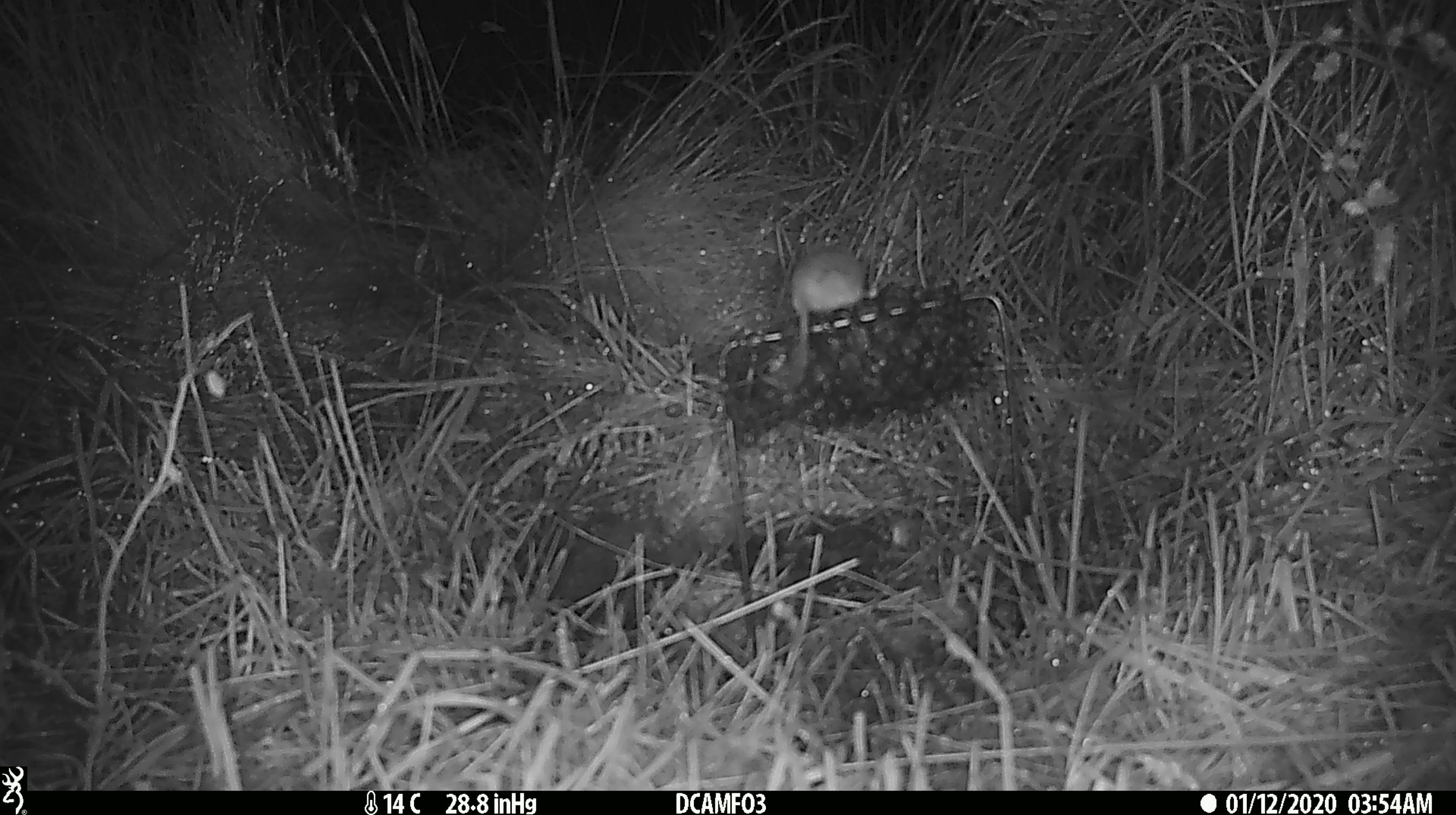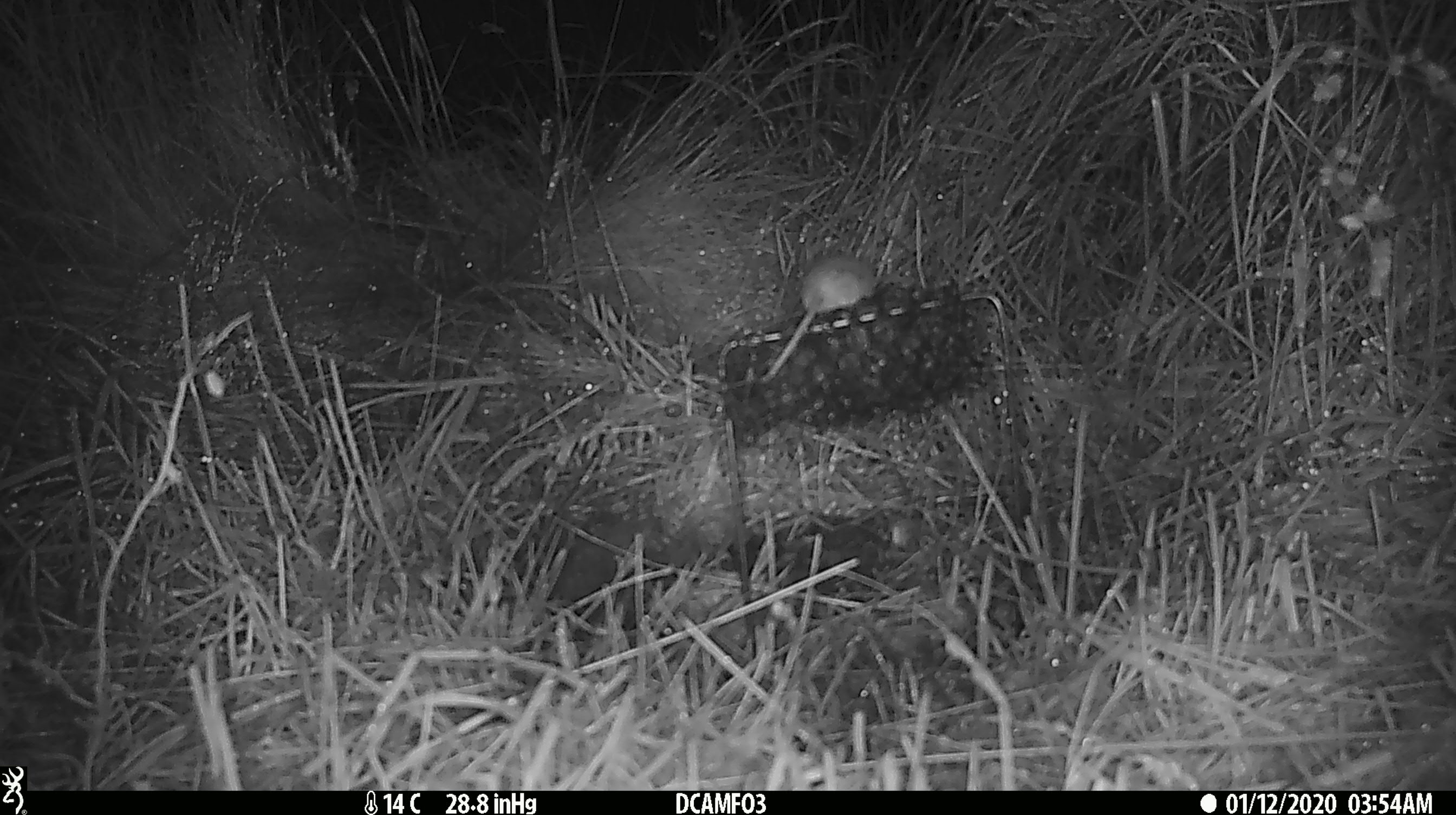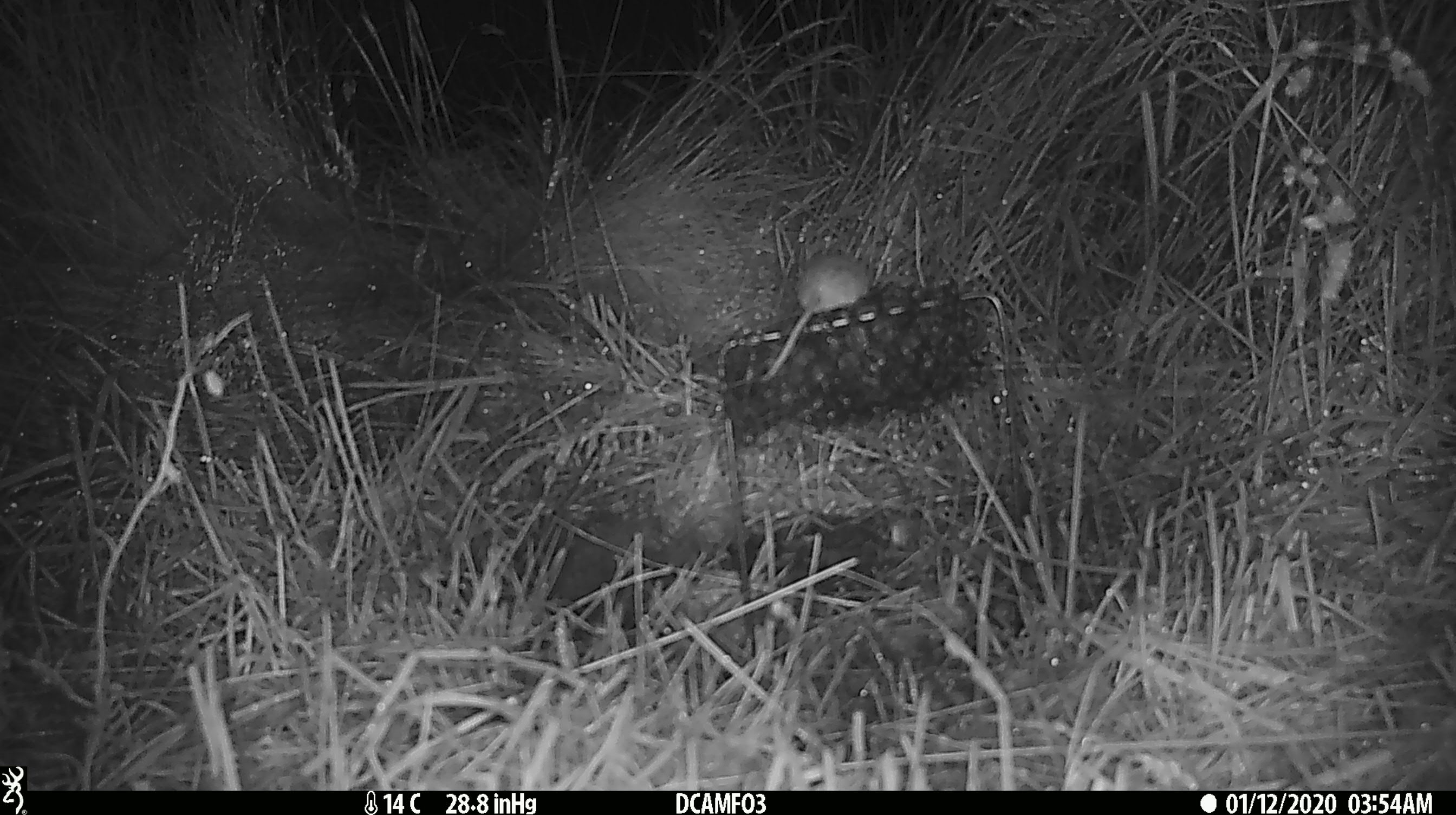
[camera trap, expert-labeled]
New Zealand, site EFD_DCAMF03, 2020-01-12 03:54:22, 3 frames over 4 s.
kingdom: Animalia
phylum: Chordata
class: Mammalia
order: Rodentia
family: Muridae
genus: Mus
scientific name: Mus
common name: mouse